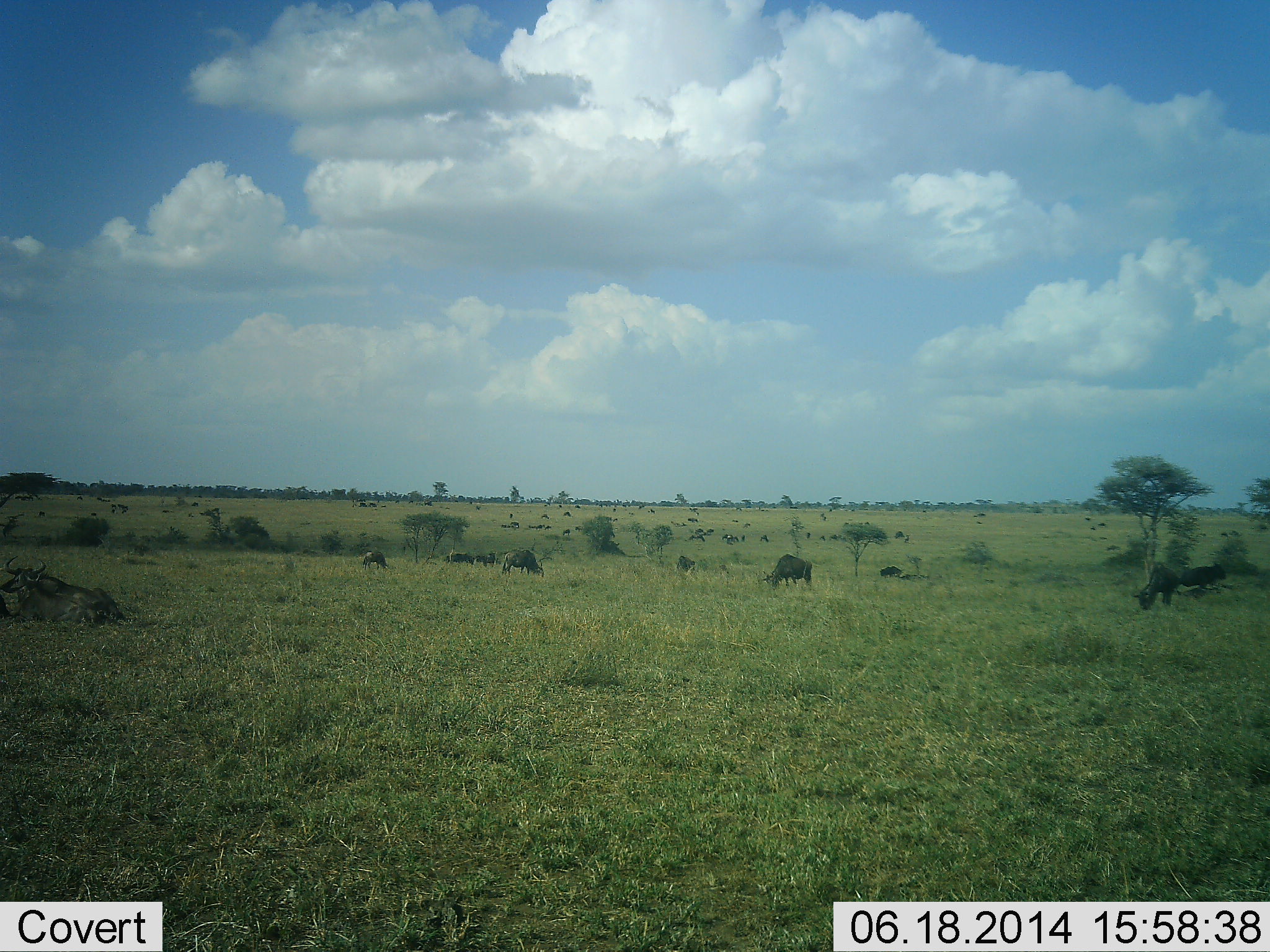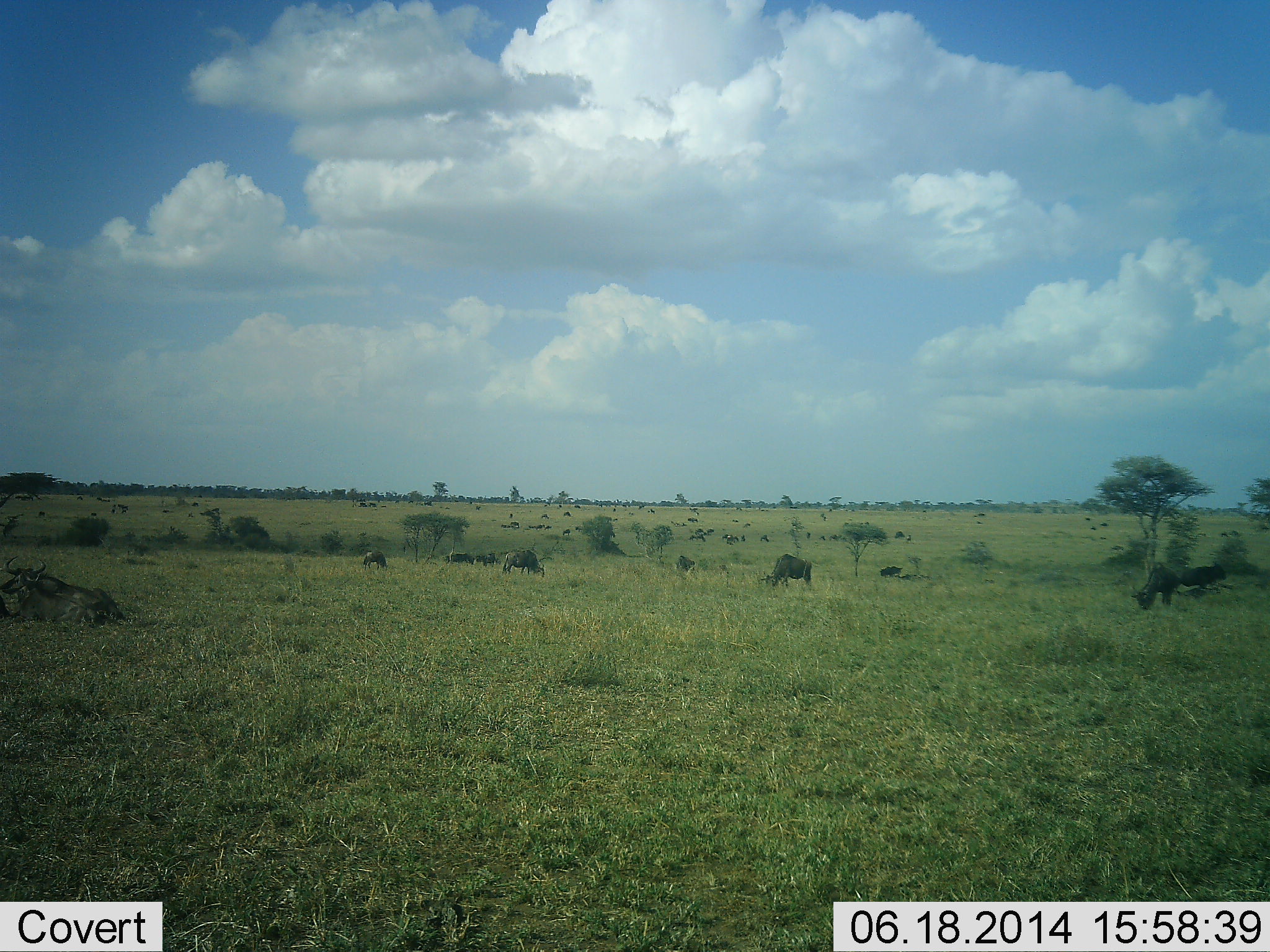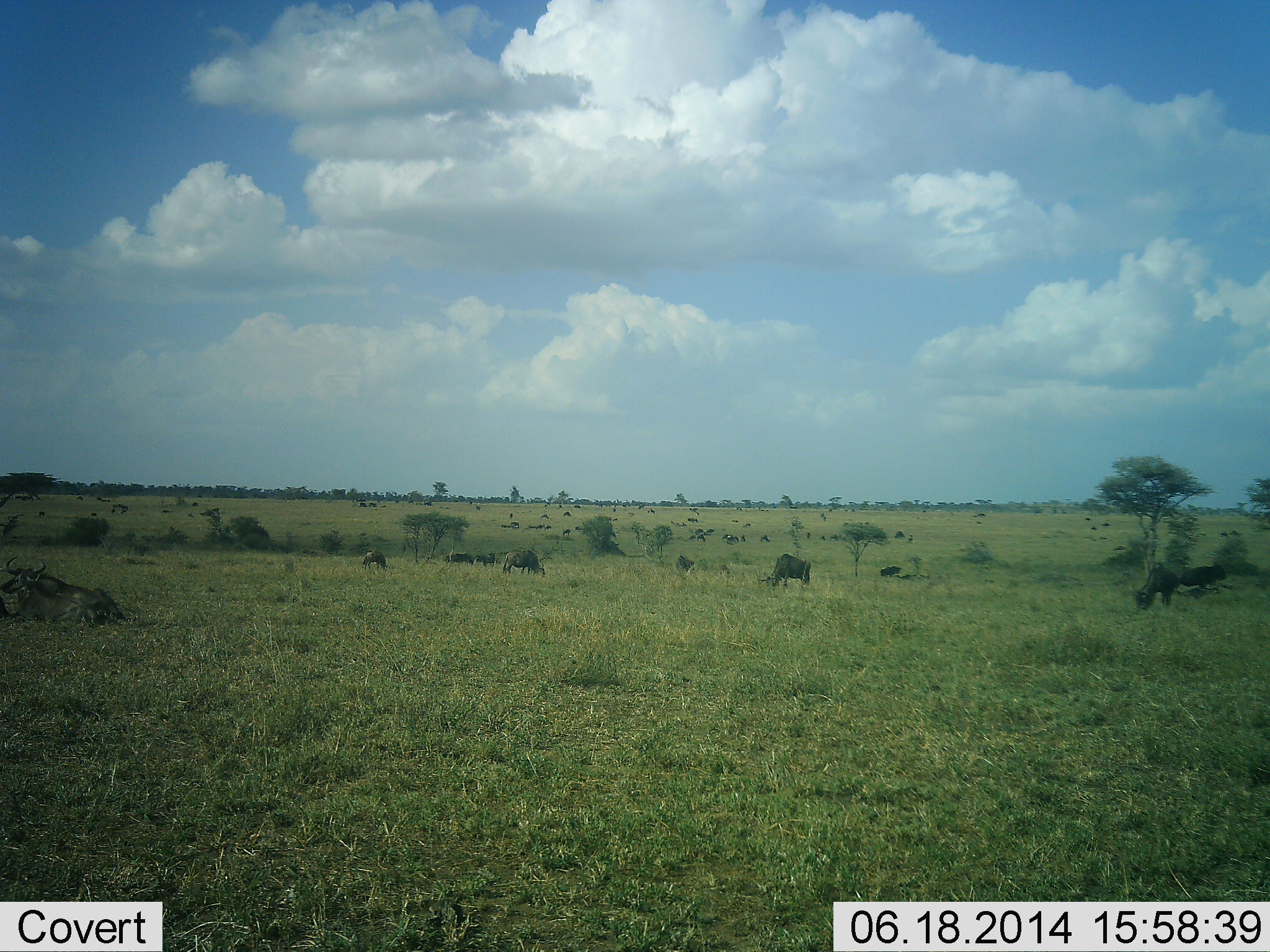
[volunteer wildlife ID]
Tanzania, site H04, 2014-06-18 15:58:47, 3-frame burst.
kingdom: Animalia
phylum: Chordata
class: Mammalia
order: Artiodactyla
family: Bovidae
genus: Connochaetes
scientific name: Connochaetes taurinus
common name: blue wildebeest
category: wildebeest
Wildebeest (blue wildebeest) (Connochaetes taurinus), count 11-50. Behavior (volunteer vote fractions): standing 50%, resting 70%, moving 40%, interacting 0%. Young present (vote fraction): 0%. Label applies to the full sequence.